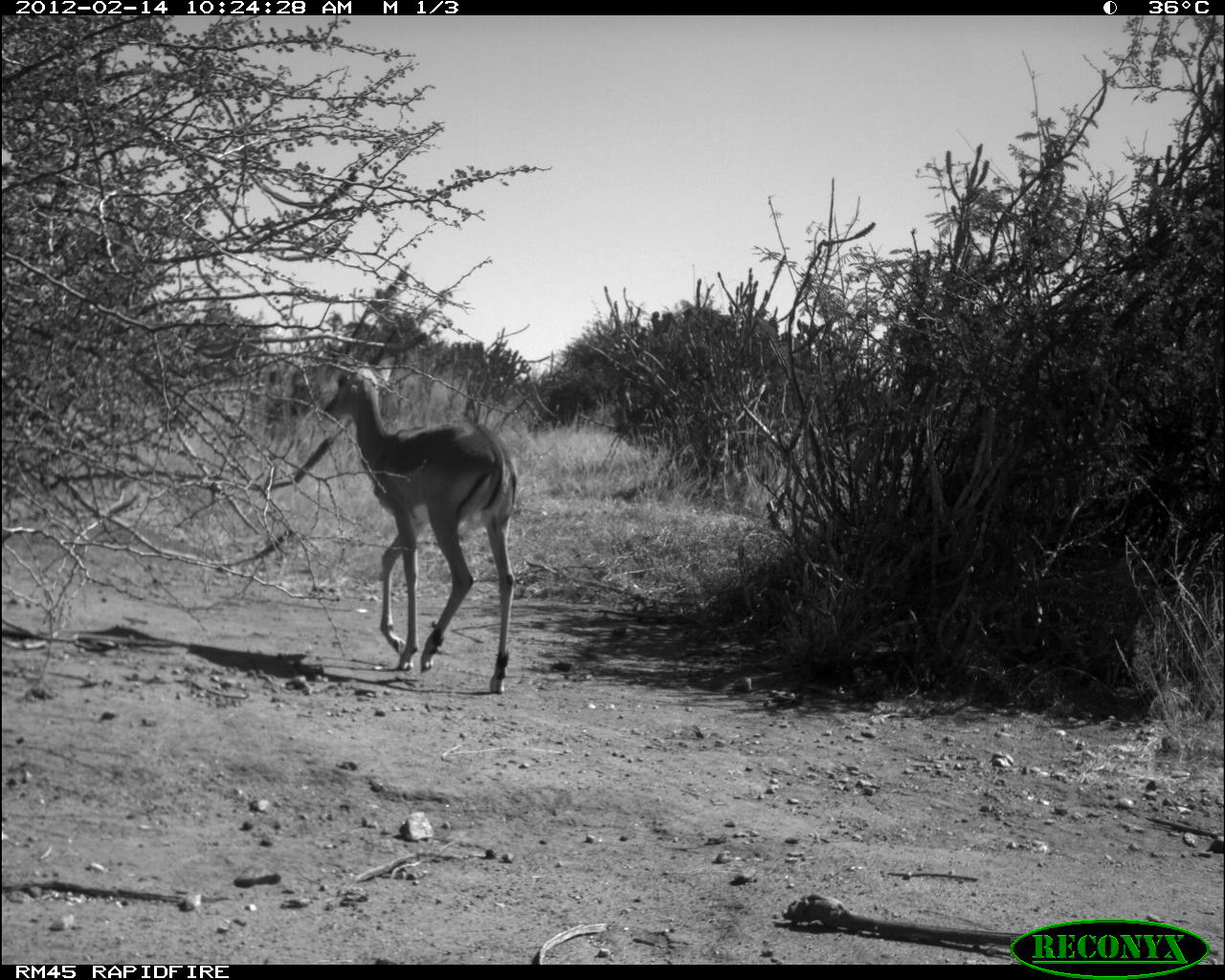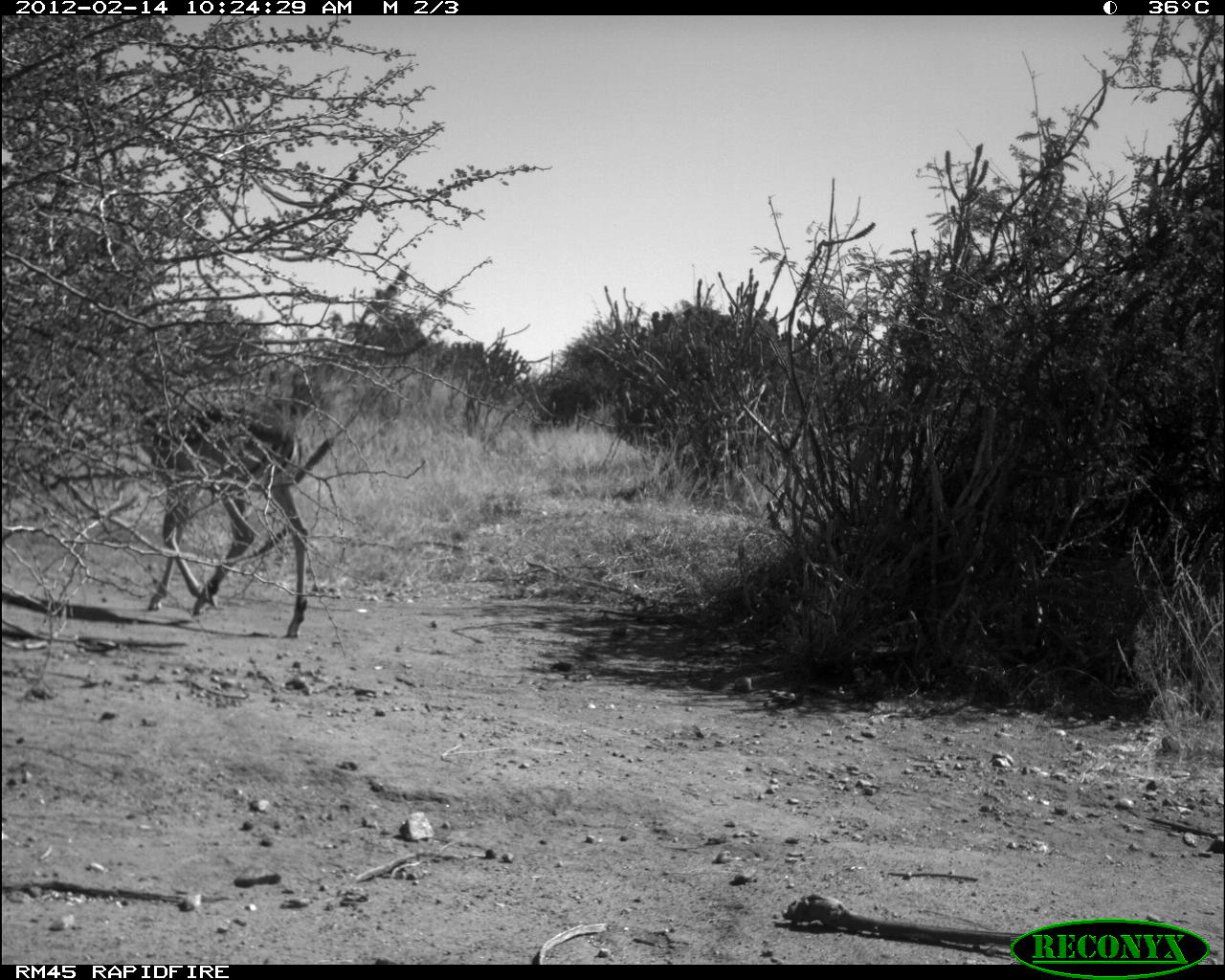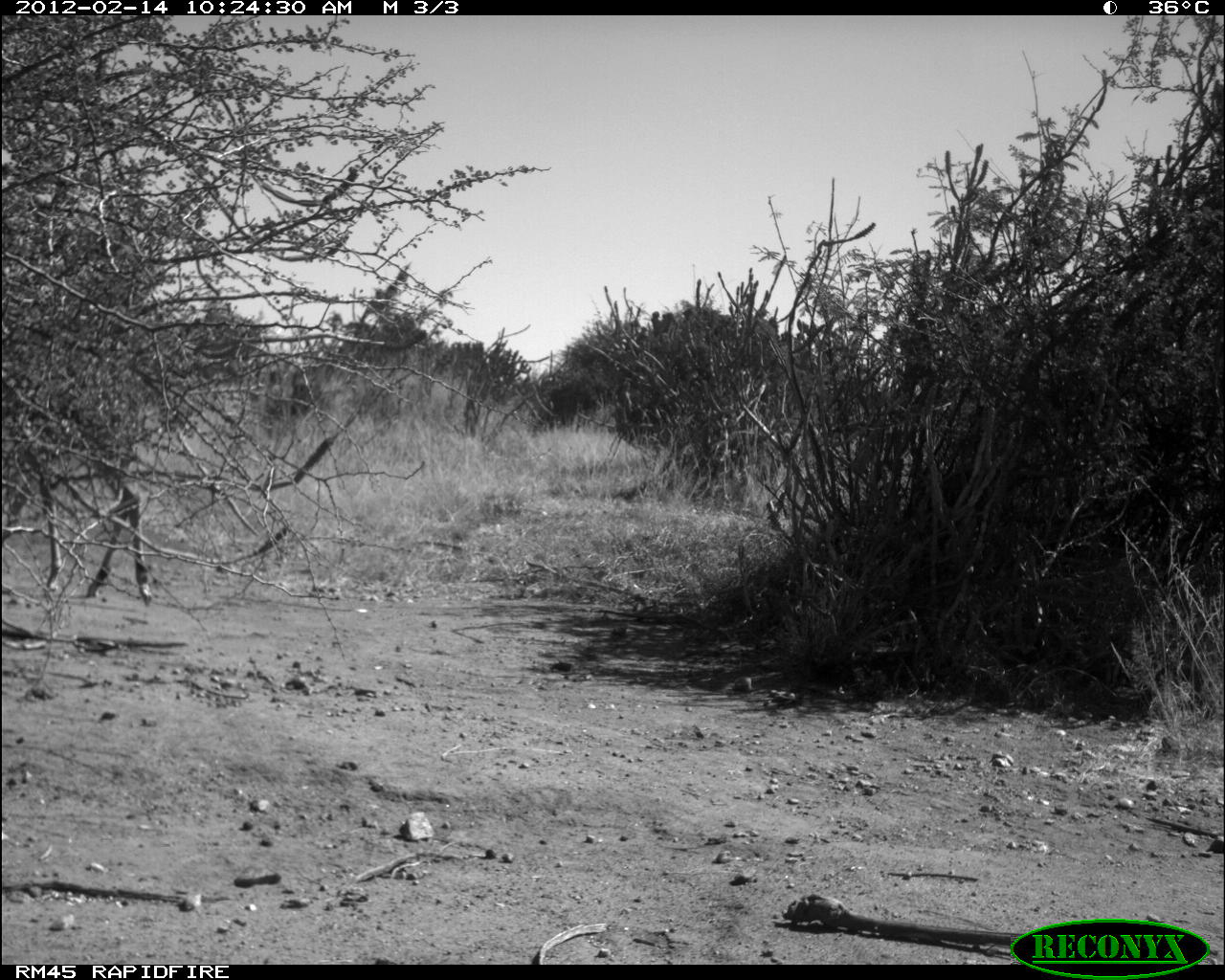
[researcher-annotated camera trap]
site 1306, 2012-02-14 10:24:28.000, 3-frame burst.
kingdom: Animalia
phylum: Chordata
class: Mammalia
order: Artiodactyla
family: Bovidae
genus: Aepyceros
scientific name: Aepyceros melampus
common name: impala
Aepyceros melampus (impala), count 1.